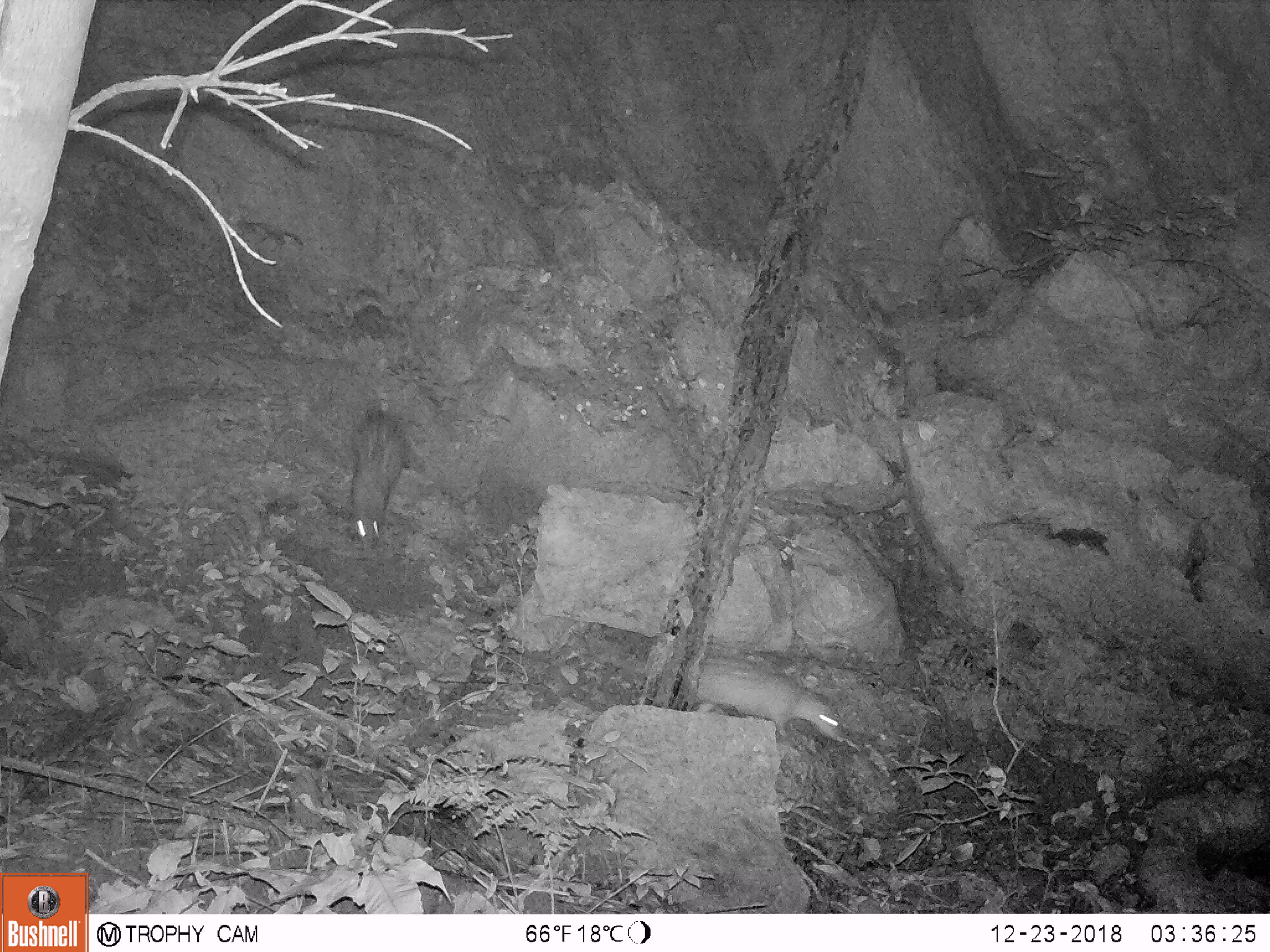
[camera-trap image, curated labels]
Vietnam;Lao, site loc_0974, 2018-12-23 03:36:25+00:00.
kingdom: Animalia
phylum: Chordata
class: Mammalia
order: Rodentia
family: Hystricidae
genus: Atherurus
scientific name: Atherurus macrourus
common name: asiatic brush-tailed porcupine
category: asiatic brush tailed porcupine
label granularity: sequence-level